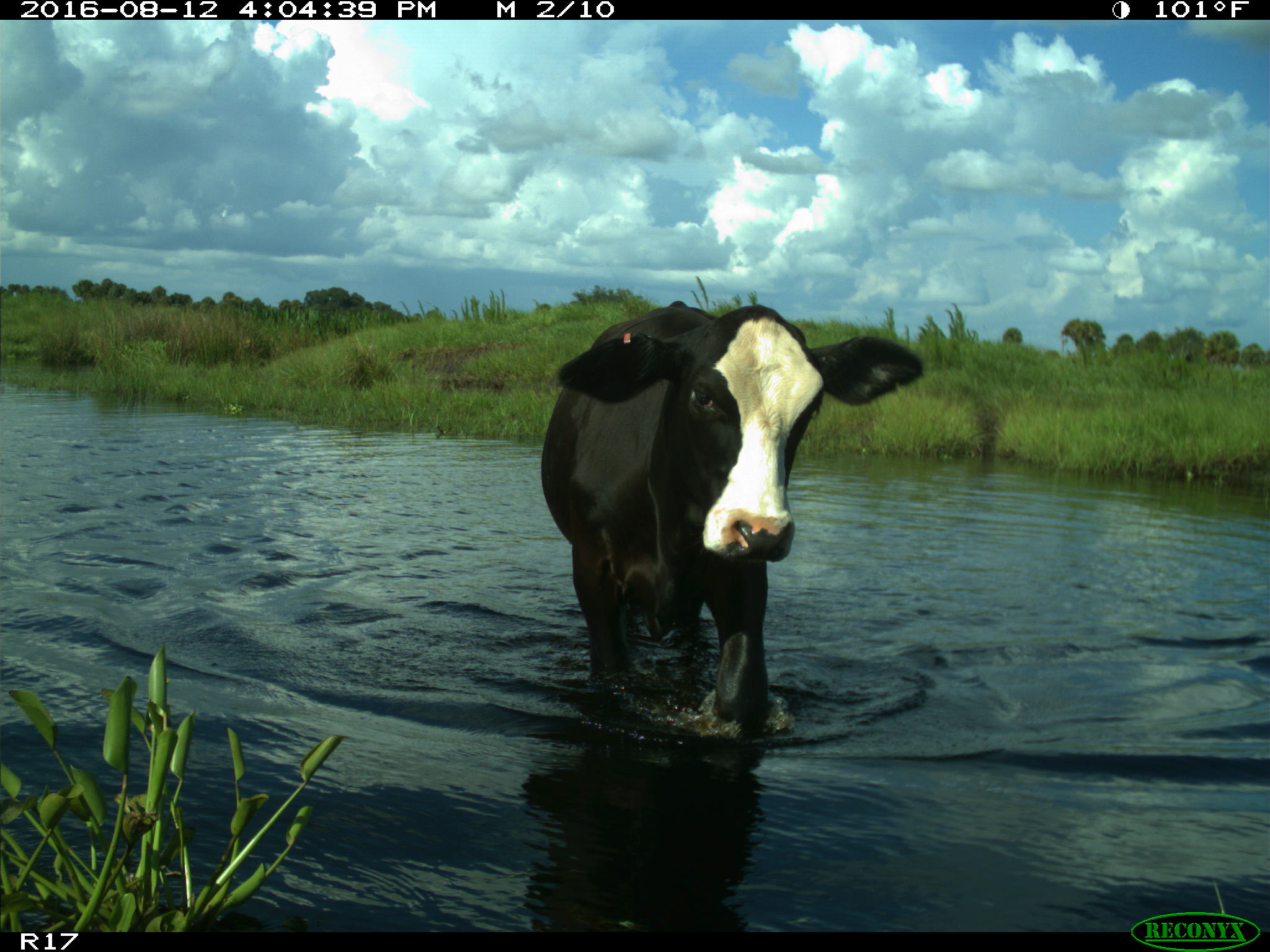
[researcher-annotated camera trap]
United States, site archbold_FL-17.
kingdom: Animalia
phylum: Chordata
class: Mammalia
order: Artiodactyla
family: Bovidae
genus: Bos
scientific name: Bos taurus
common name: domestic cow